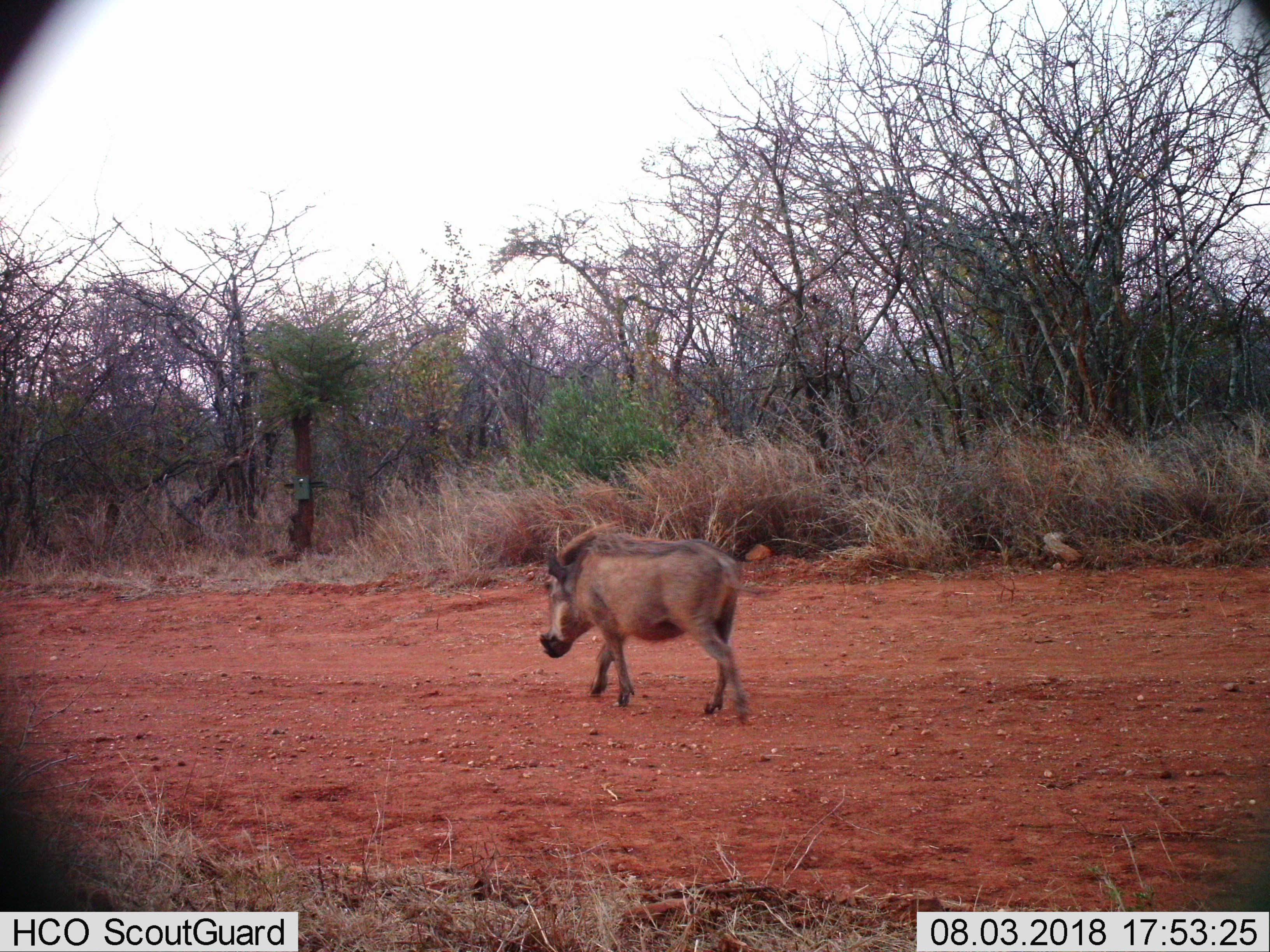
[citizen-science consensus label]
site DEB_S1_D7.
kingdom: Animalia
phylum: Chordata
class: Mammalia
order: Artiodactyla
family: Suidae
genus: Phacochoerus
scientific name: Phacochoerus africanus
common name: warthog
Warthog (Phacochoerus africanus), count 1. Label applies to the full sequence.